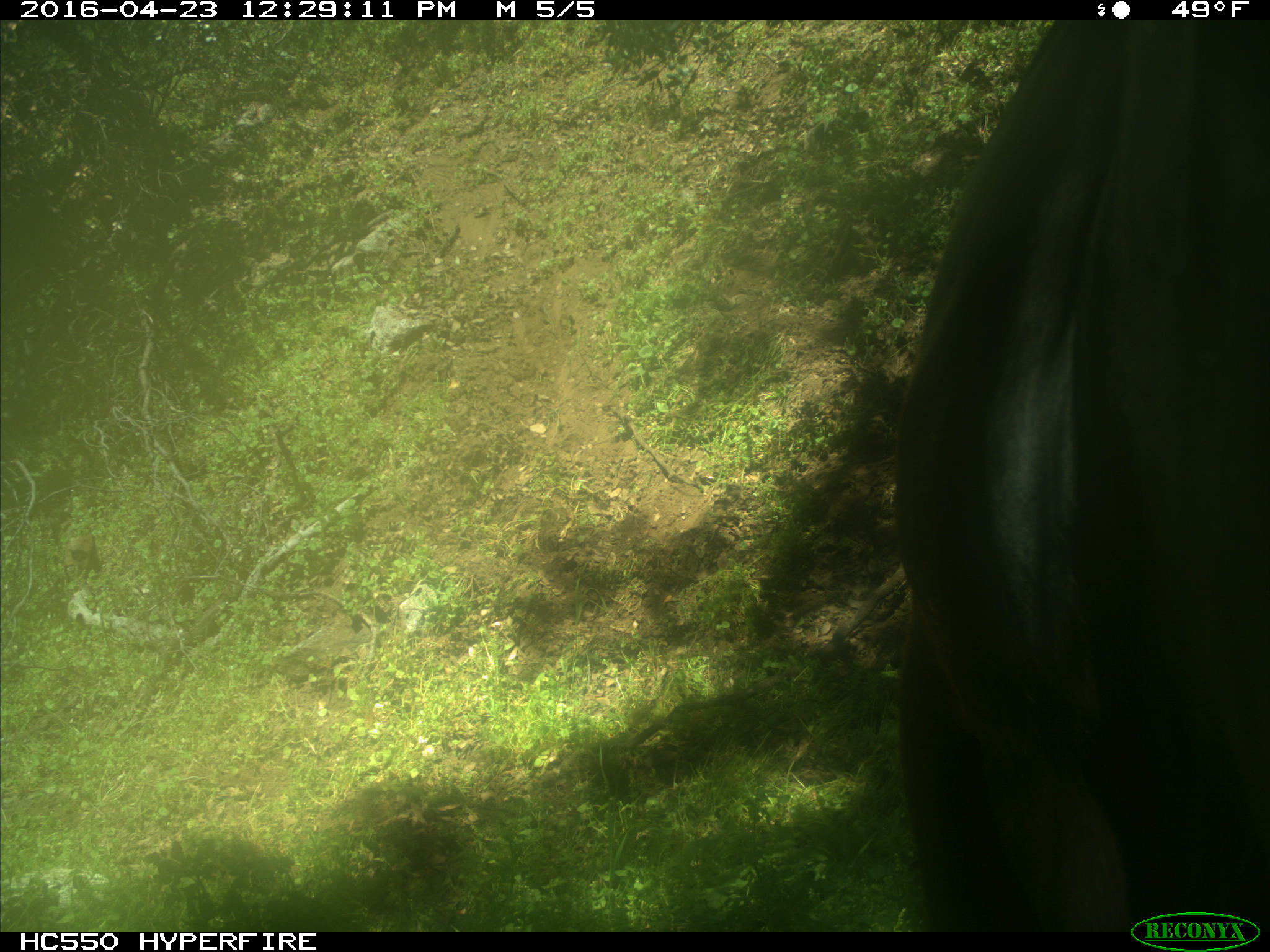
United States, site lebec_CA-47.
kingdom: Animalia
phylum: Chordata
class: Mammalia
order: Artiodactyla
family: Bovidae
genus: Bos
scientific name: Bos taurus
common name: domestic cow